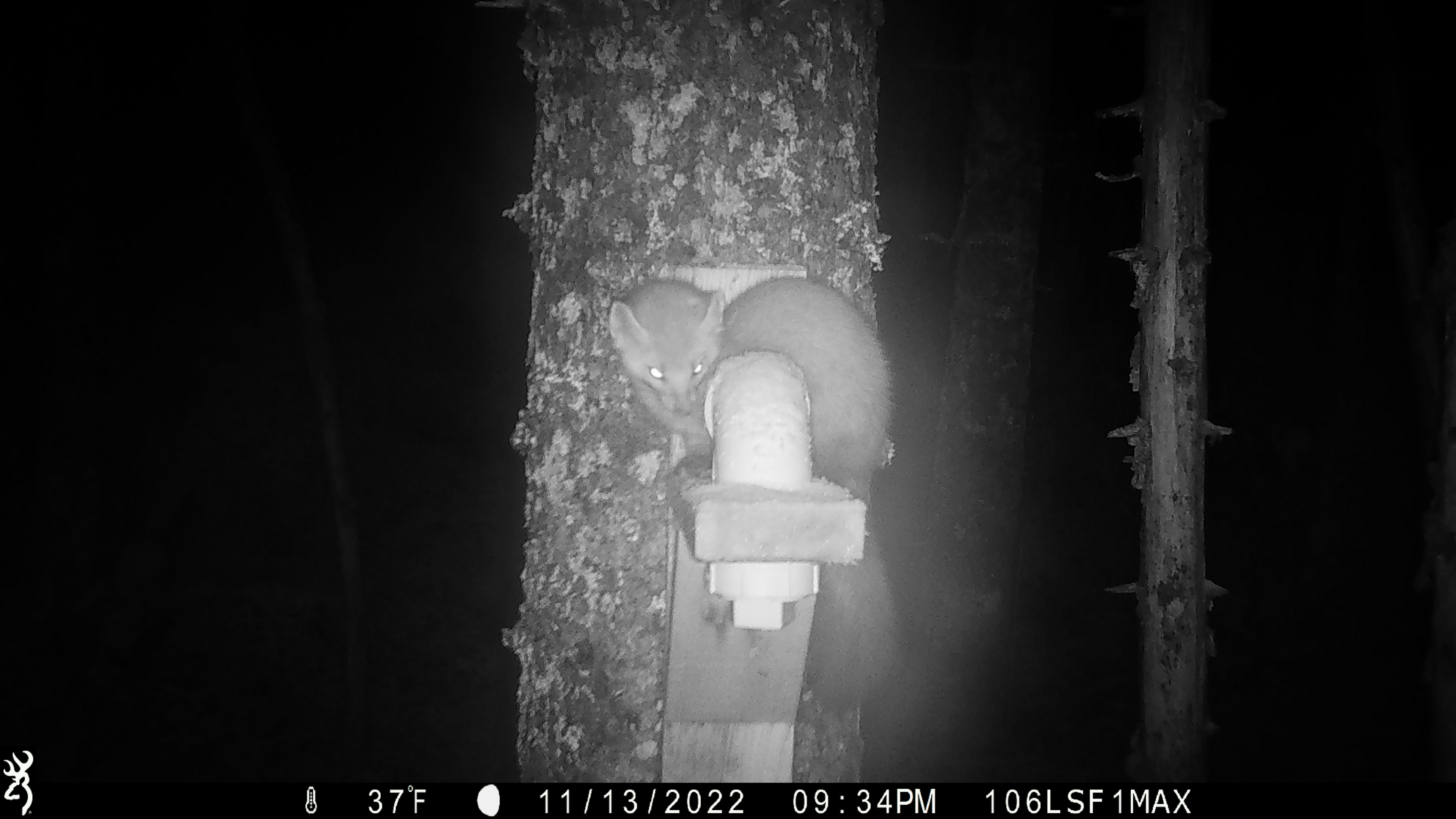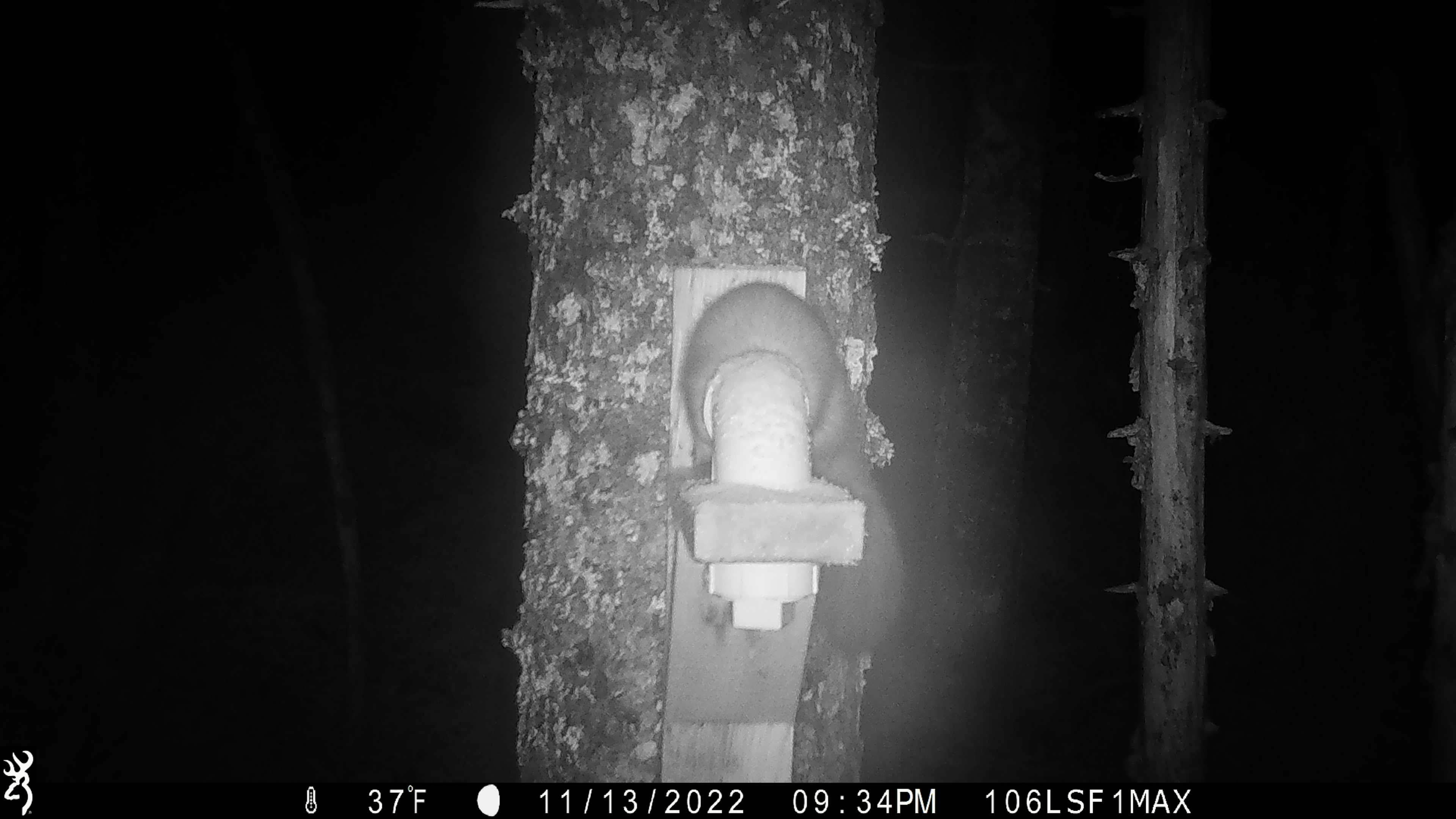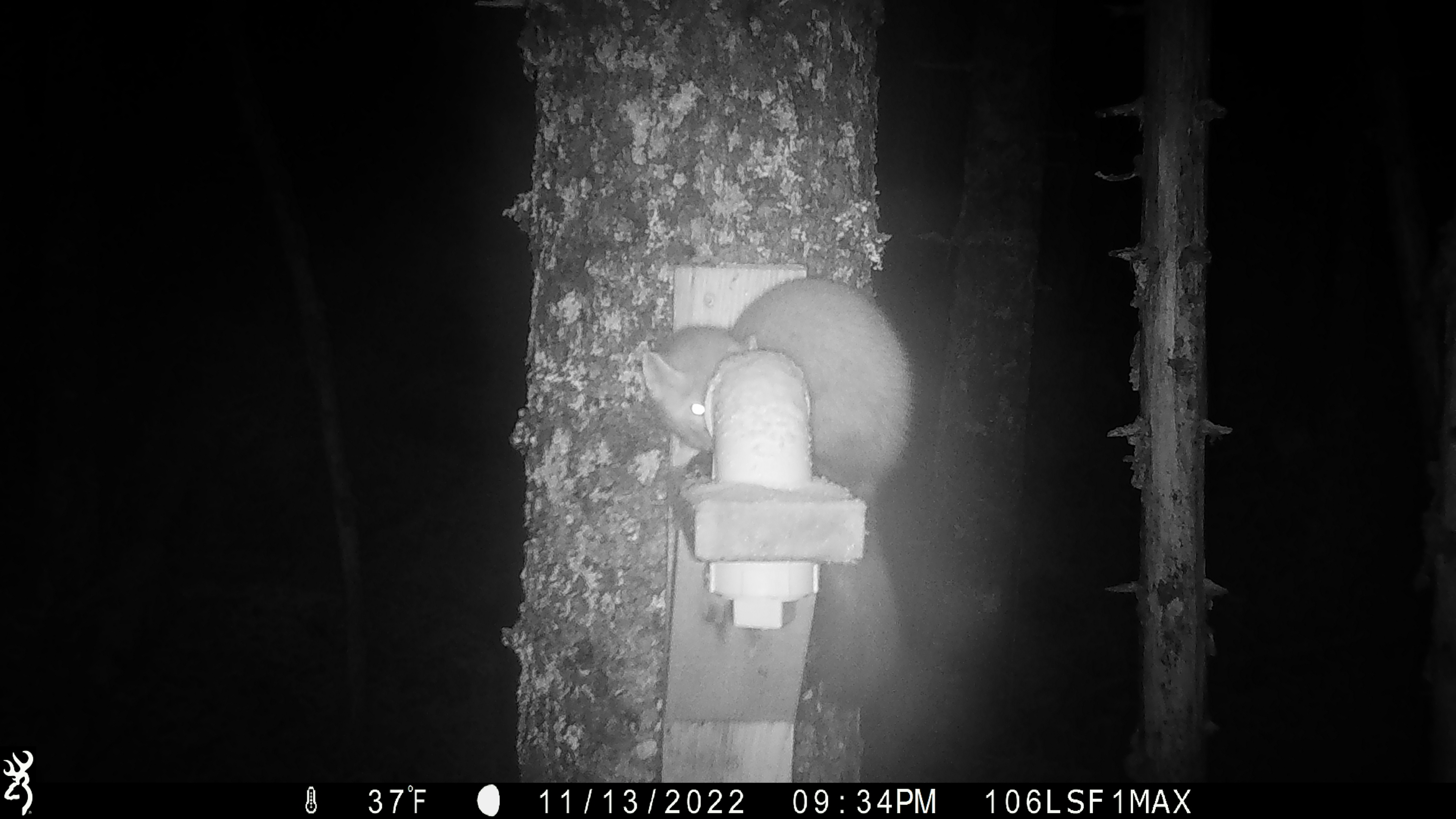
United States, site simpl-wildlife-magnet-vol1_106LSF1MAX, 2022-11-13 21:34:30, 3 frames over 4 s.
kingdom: Animalia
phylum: Chordata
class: Mammalia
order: Carnivora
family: Mustelidae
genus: Martes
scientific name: Martes americana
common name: american marten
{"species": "american marten (Martes americana)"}